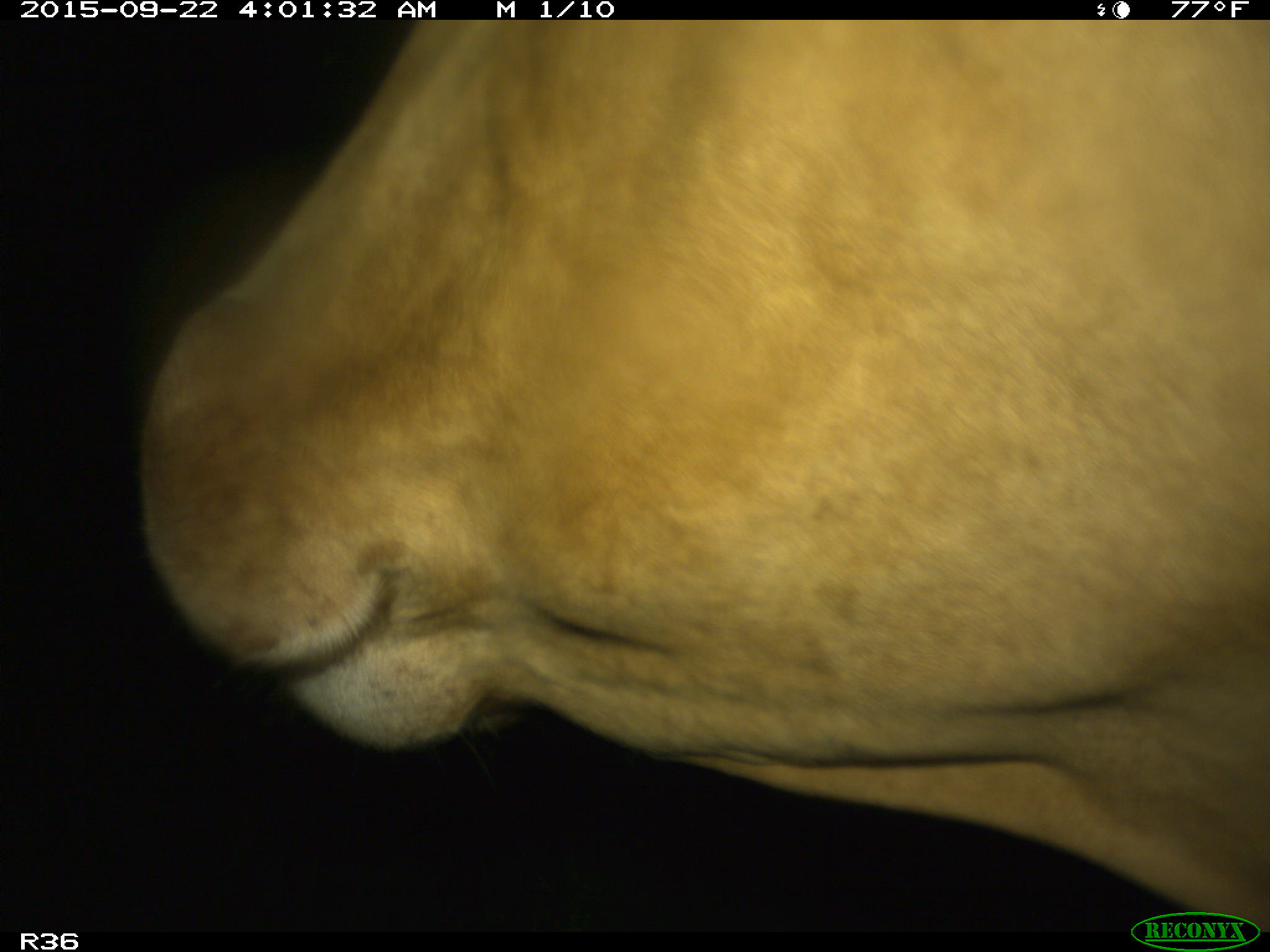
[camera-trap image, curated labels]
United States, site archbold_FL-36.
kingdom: Animalia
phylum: Chordata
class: Mammalia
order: Artiodactyla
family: Bovidae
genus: Bos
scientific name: Bos taurus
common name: domestic cow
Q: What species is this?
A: Bos taurus (domestic cow).